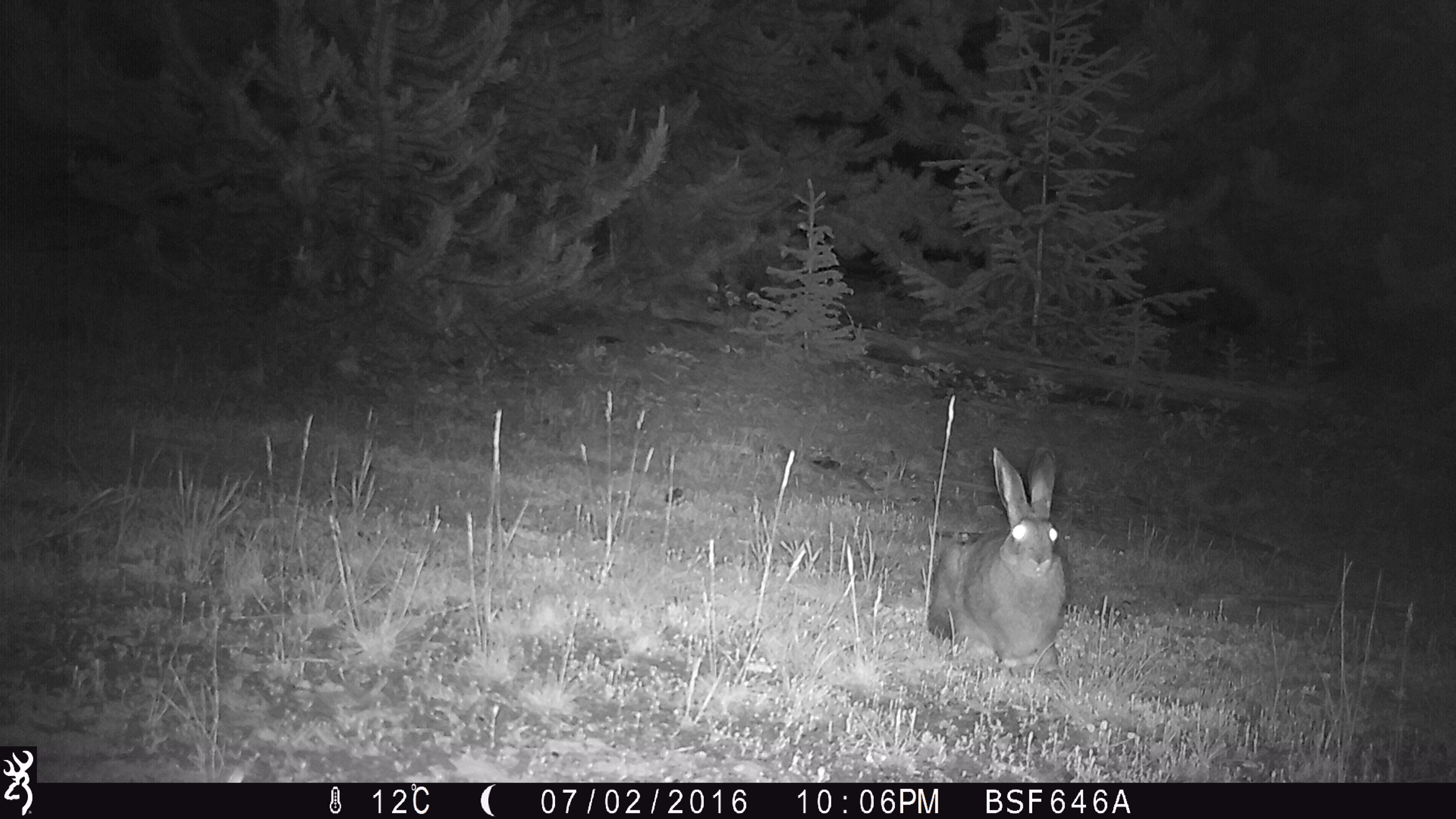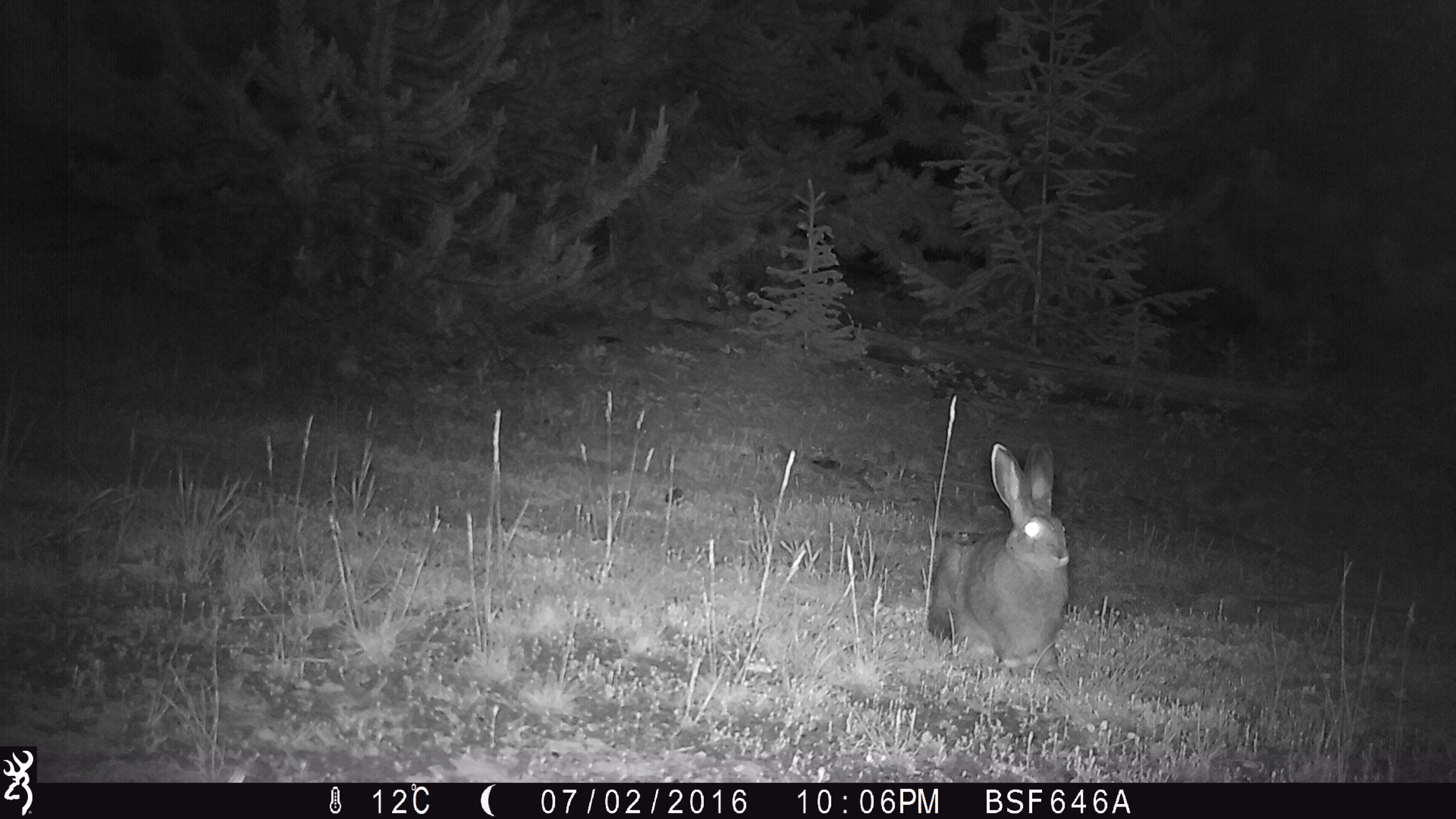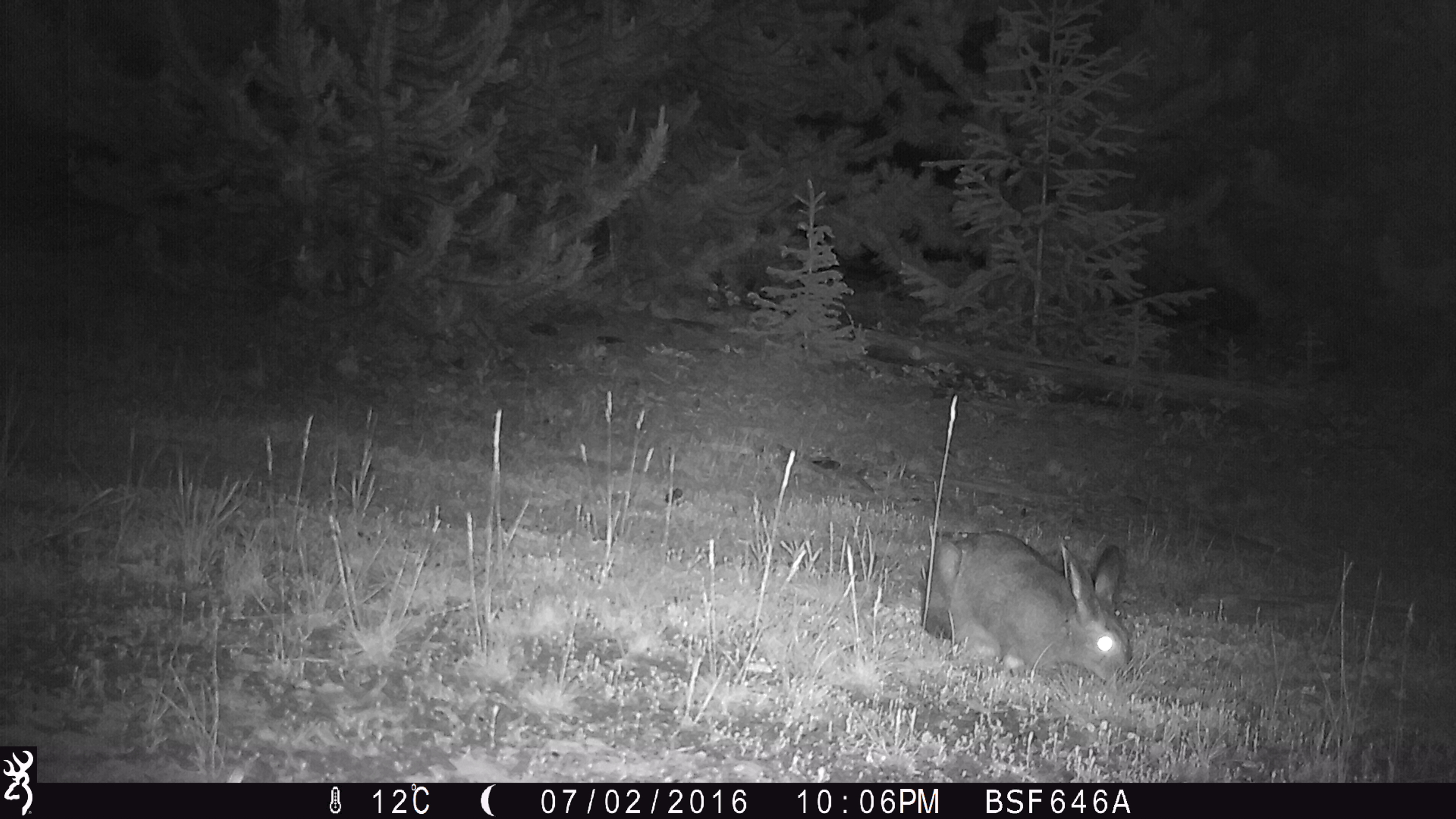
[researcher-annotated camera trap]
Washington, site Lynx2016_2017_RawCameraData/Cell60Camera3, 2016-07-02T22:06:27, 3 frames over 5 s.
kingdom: Animalia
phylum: Chordata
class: Mammalia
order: Lagomorpha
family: Leporidae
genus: Lepus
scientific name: Lepus americanus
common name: snowshoe hare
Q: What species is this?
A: Lepus americanus (snowshoe hare).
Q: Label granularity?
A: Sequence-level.